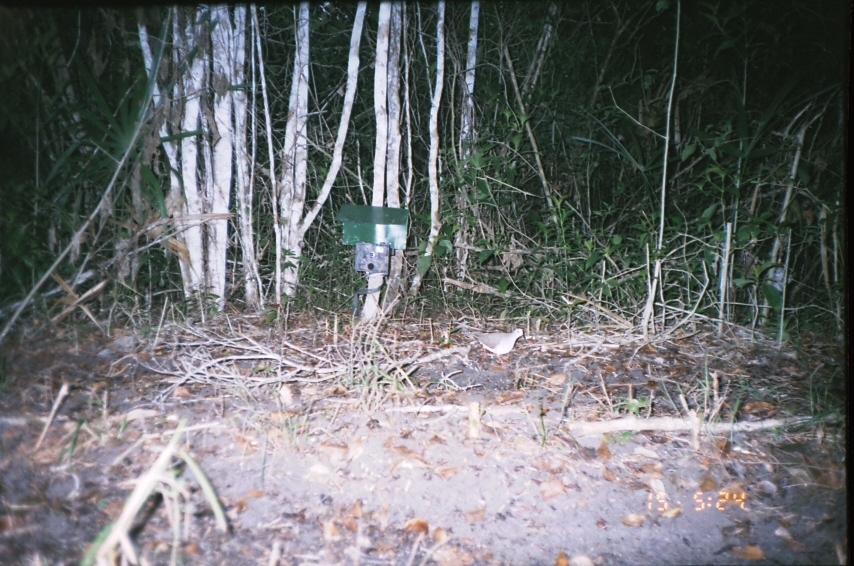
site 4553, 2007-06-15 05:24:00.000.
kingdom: Animalia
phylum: Chordata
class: Aves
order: Columbiformes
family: Columbidae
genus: Leptotila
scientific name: Leptotila verreauxi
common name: white-tipped dove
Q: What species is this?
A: Leptotila verreauxi (white-tipped dove).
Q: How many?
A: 1.